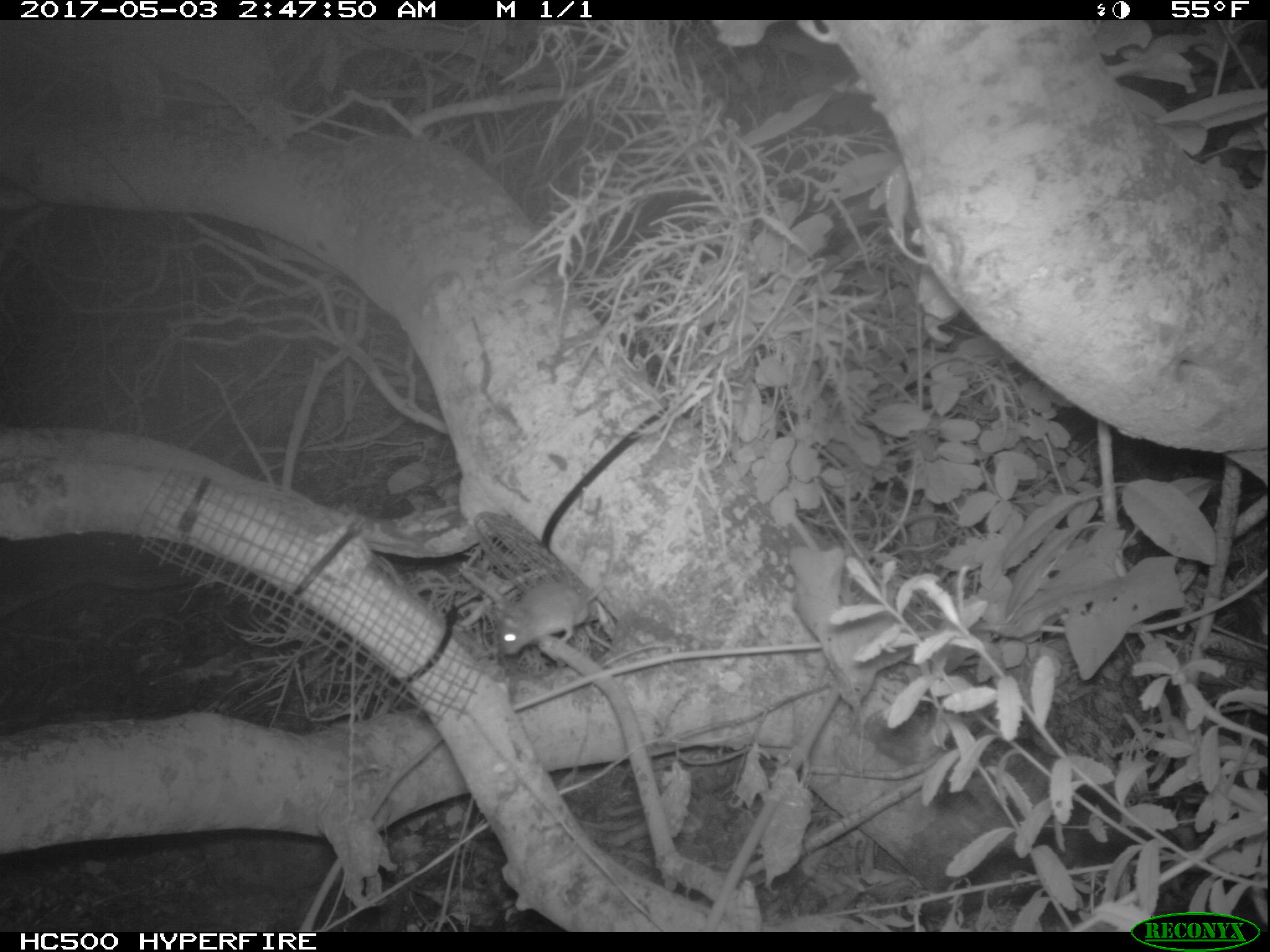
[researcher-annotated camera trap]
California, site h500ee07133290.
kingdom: Animalia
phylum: Chordata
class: Mammalia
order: Rodentia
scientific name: Rodentia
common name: rodent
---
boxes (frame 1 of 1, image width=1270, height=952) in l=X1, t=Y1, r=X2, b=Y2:
rodent: l=495, t=571, r=602, b=654